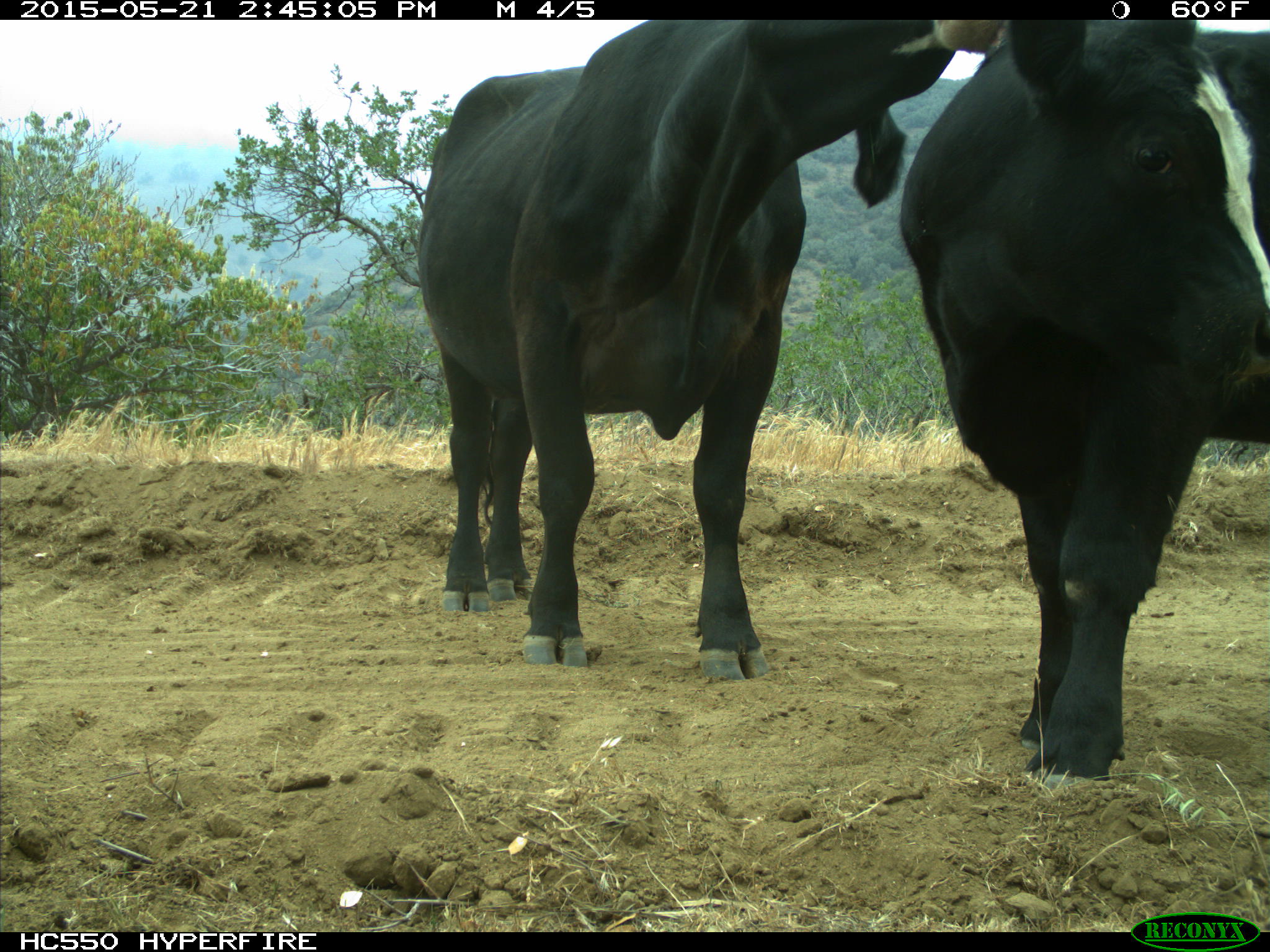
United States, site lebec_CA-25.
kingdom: Animalia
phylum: Chordata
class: Mammalia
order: Artiodactyla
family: Bovidae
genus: Bos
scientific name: Bos taurus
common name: domestic cow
Bos taurus (domestic cow).